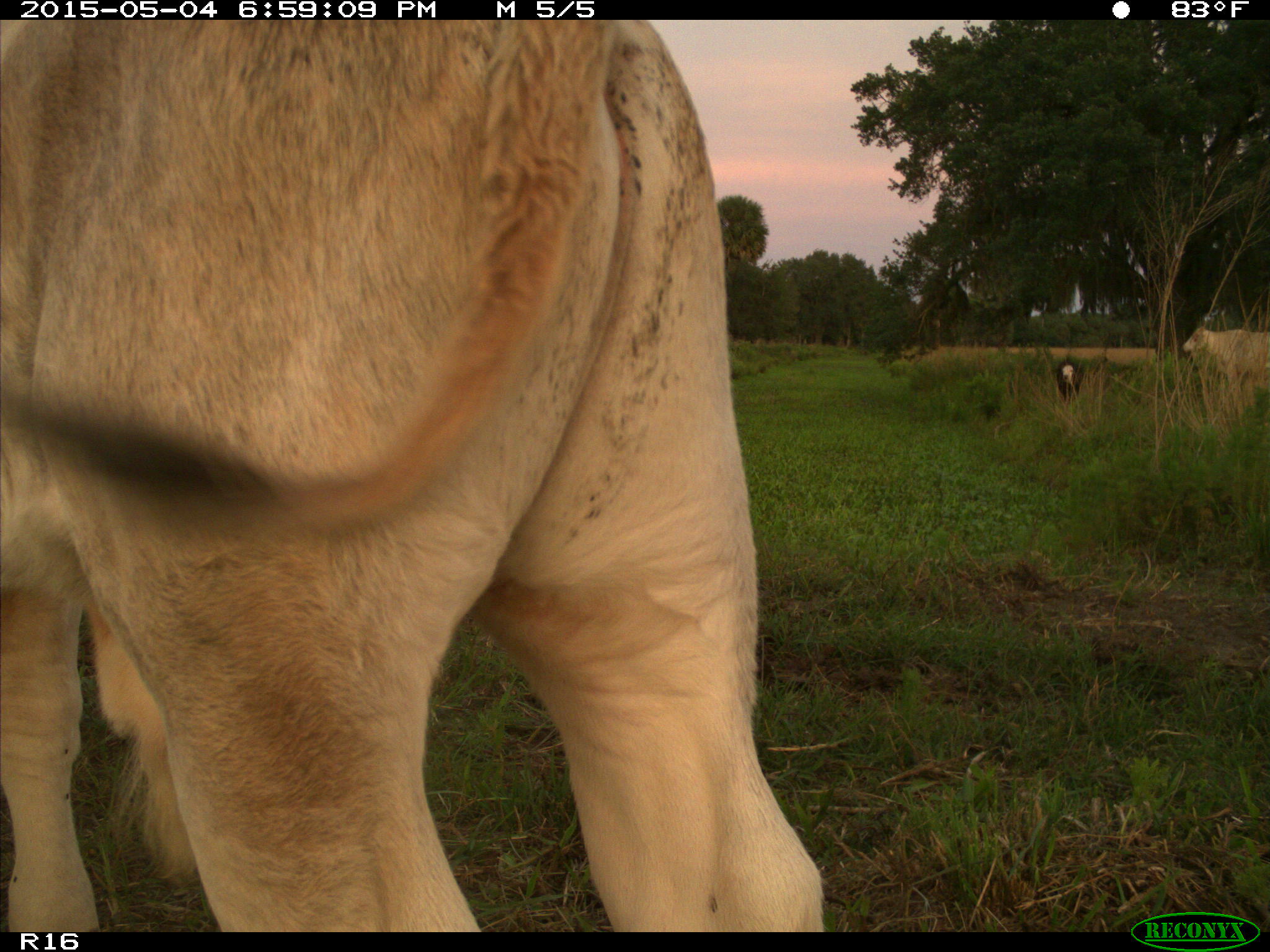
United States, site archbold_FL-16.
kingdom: Animalia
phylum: Chordata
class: Mammalia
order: Artiodactyla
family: Bovidae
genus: Bos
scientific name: Bos taurus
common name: domestic cow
Bos taurus (domestic cow).